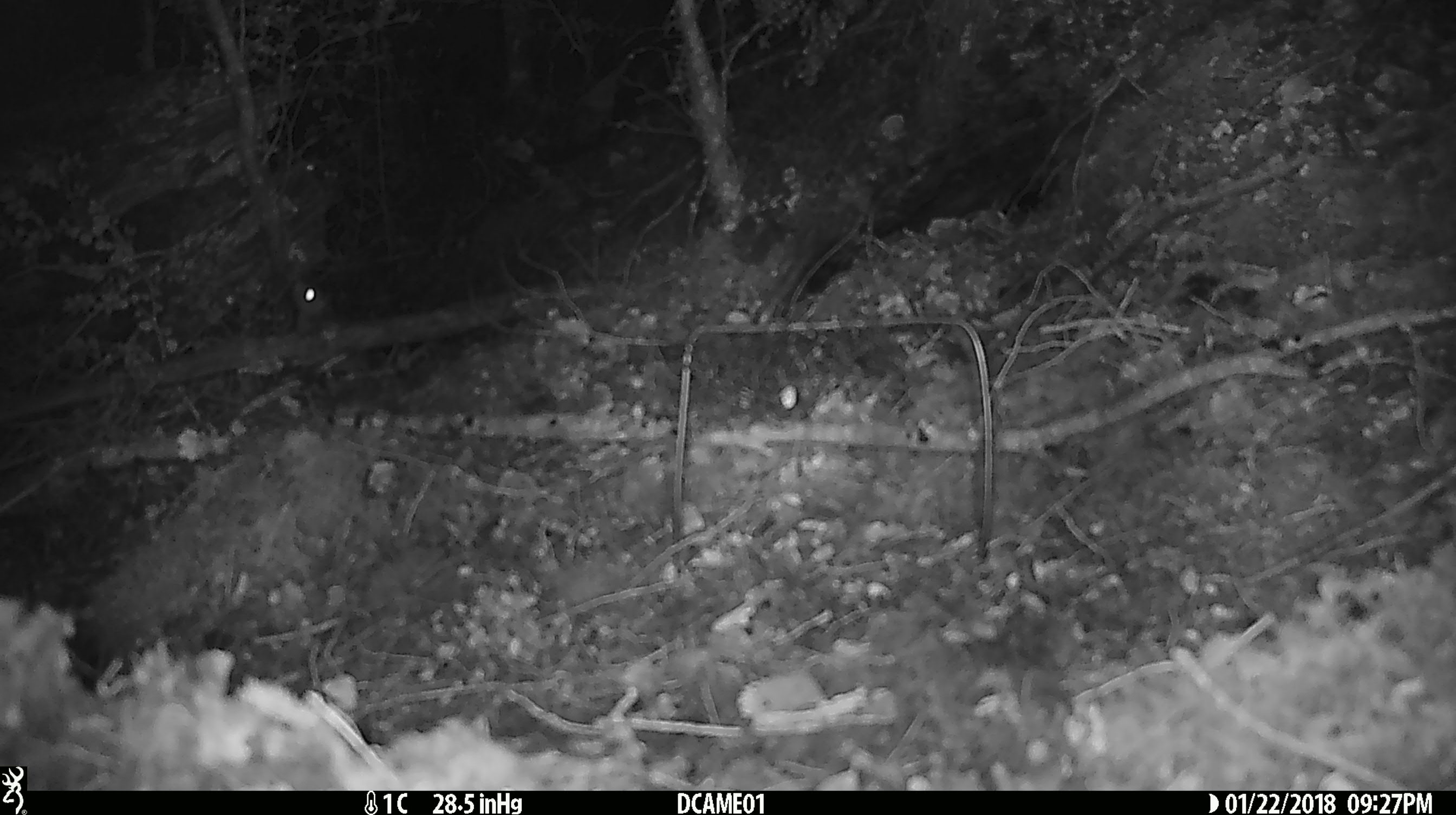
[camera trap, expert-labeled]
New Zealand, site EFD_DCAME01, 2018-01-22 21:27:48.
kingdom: Animalia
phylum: Chordata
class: Mammalia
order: Rodentia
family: Muridae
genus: Mus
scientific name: Mus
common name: mouse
Mouse (Mus).